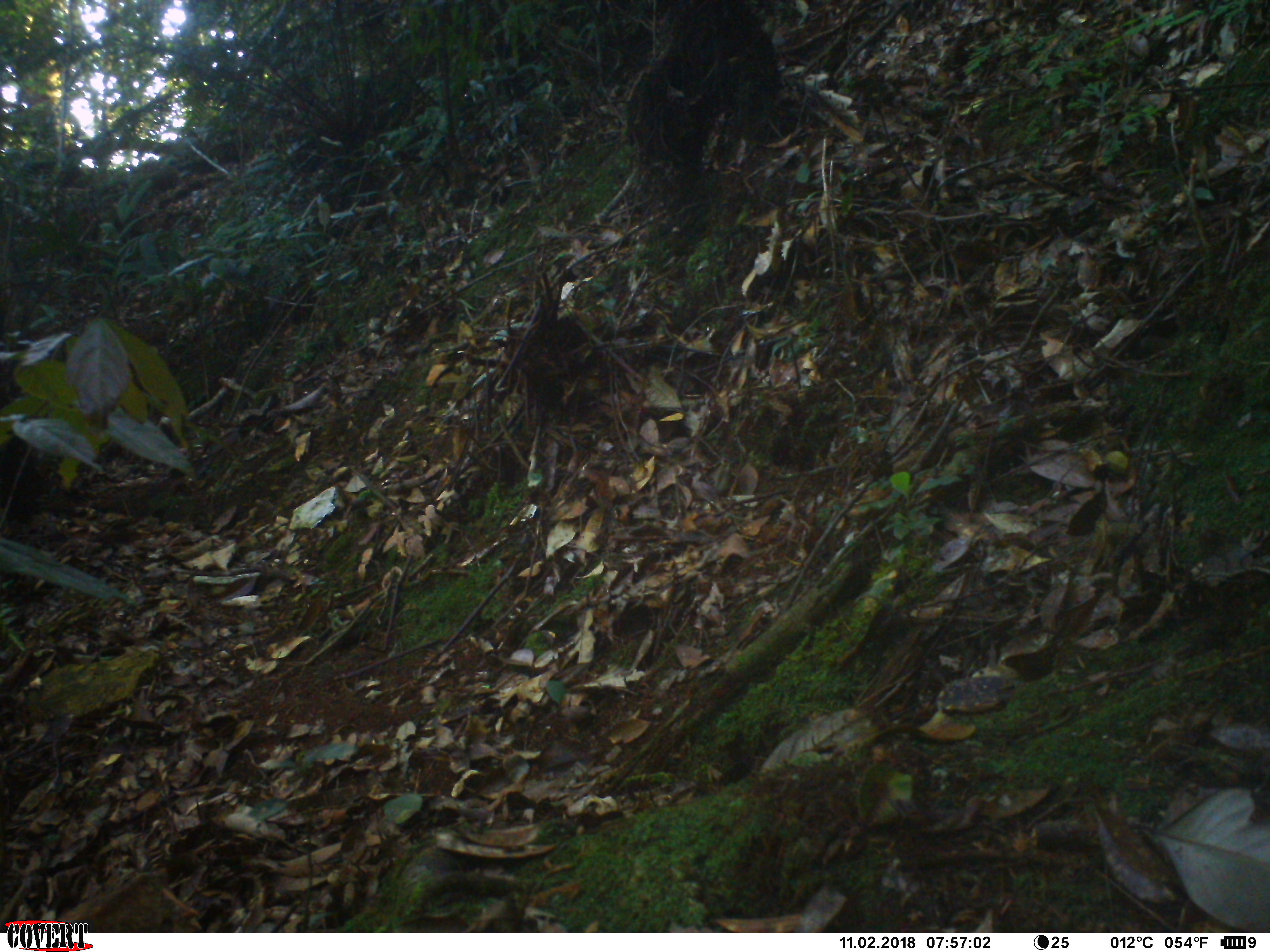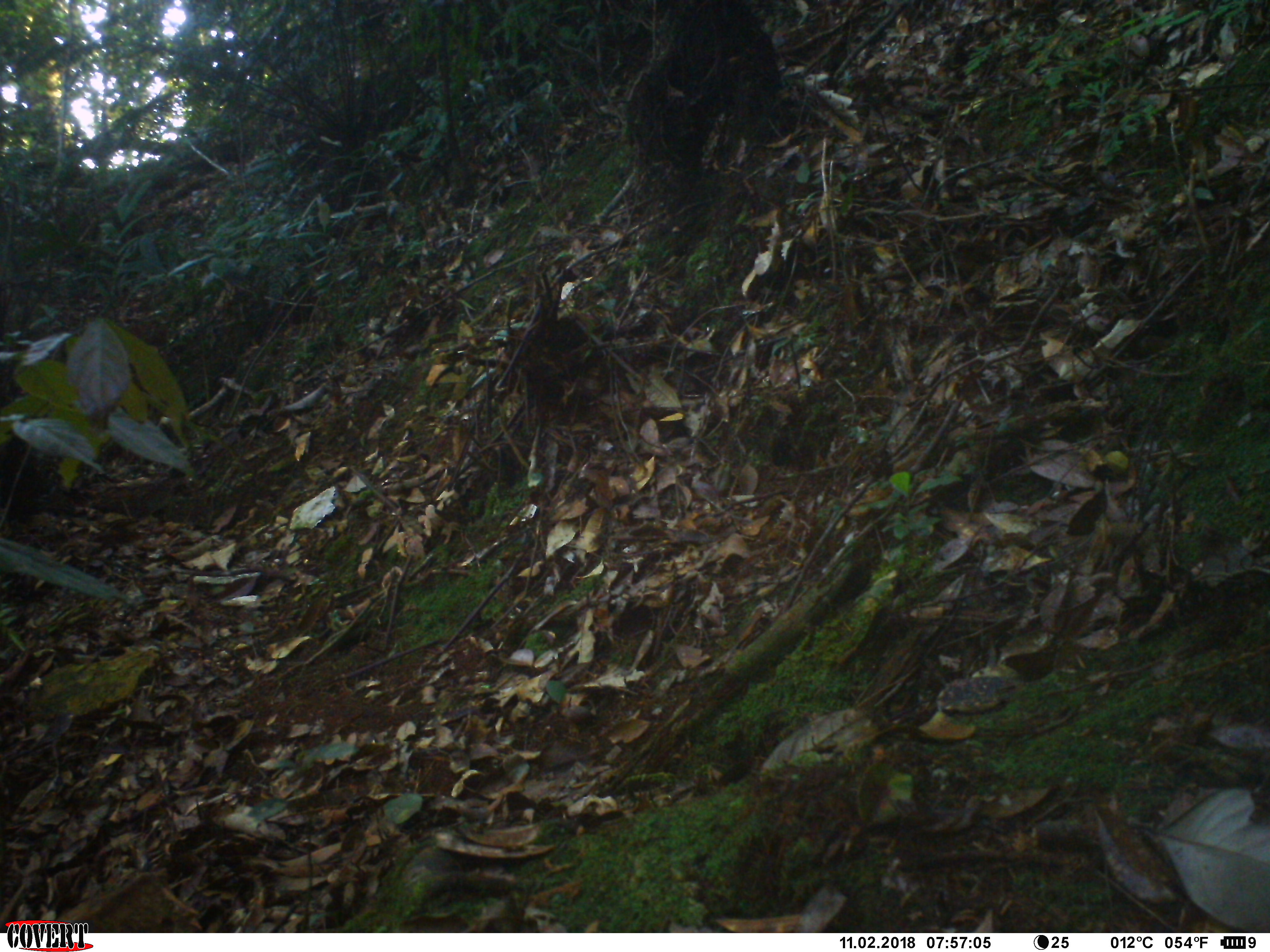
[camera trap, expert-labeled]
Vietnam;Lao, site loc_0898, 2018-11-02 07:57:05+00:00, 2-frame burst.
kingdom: Animalia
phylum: Chordata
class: Aves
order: Passeriformes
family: Muscicapidae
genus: Myophonus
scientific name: Myophonus caeruleus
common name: blue whistling thrush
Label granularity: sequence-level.